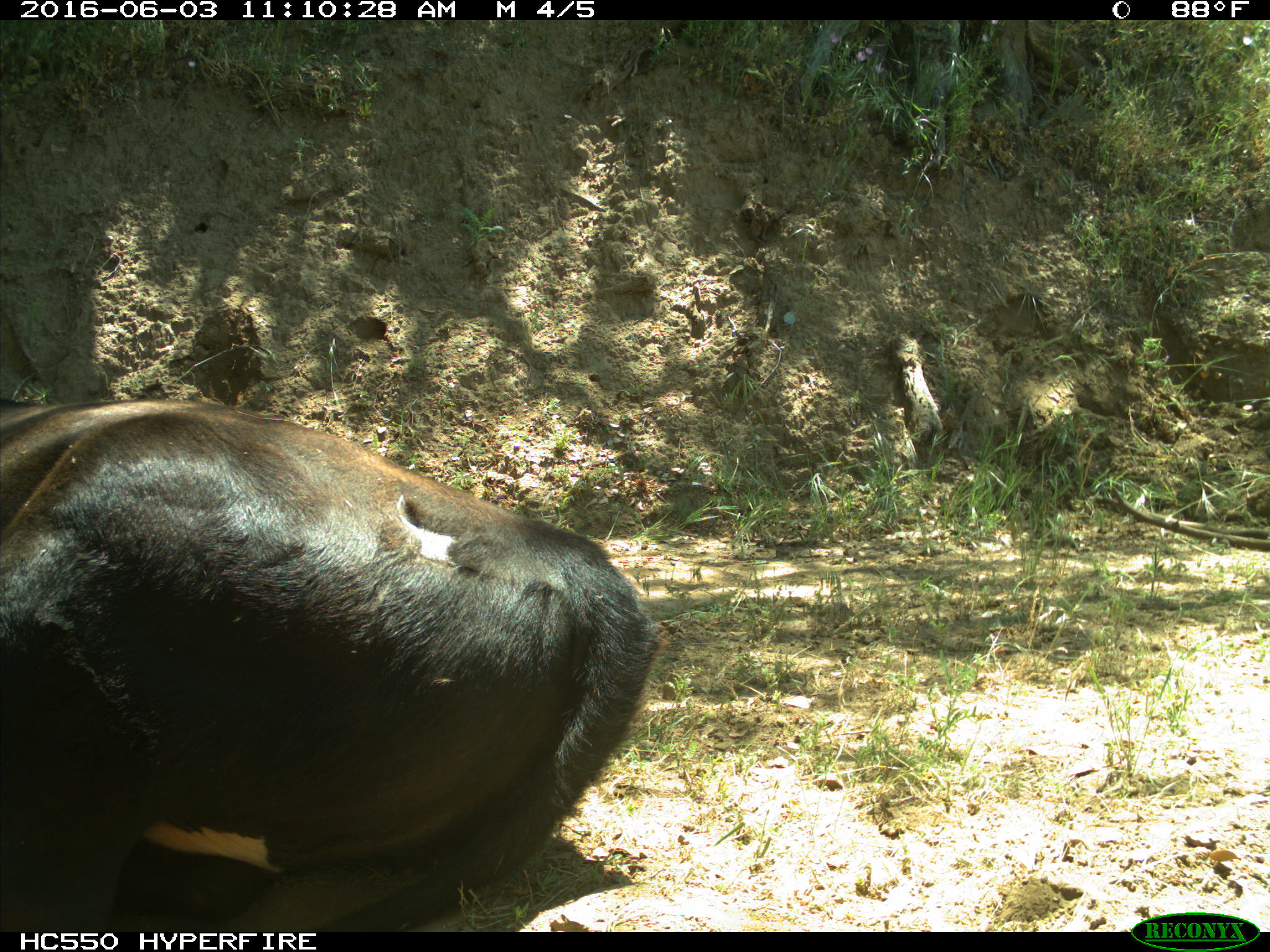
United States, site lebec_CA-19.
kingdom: Animalia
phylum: Chordata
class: Mammalia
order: Artiodactyla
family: Bovidae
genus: Bos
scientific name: Bos taurus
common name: domestic cow